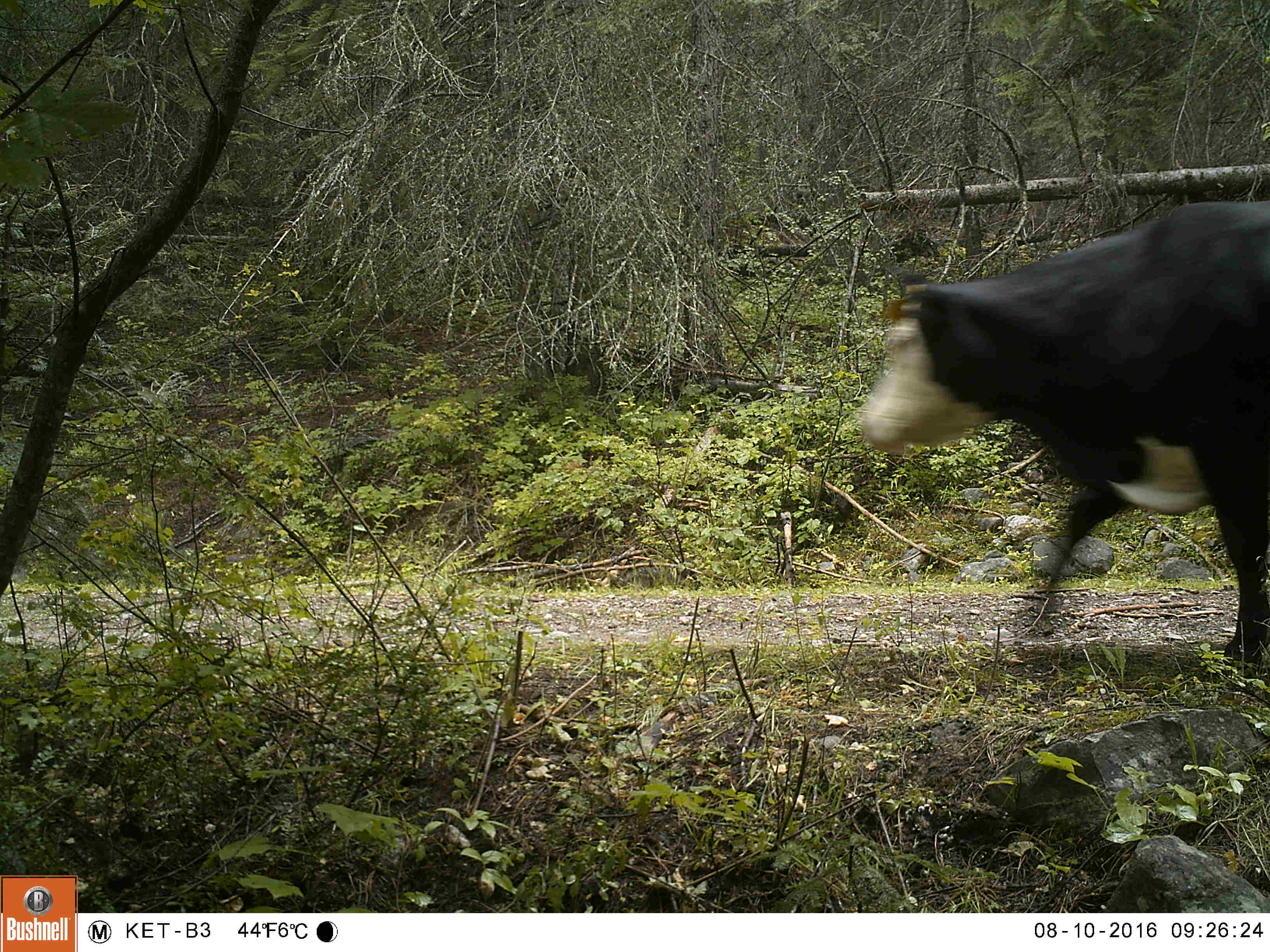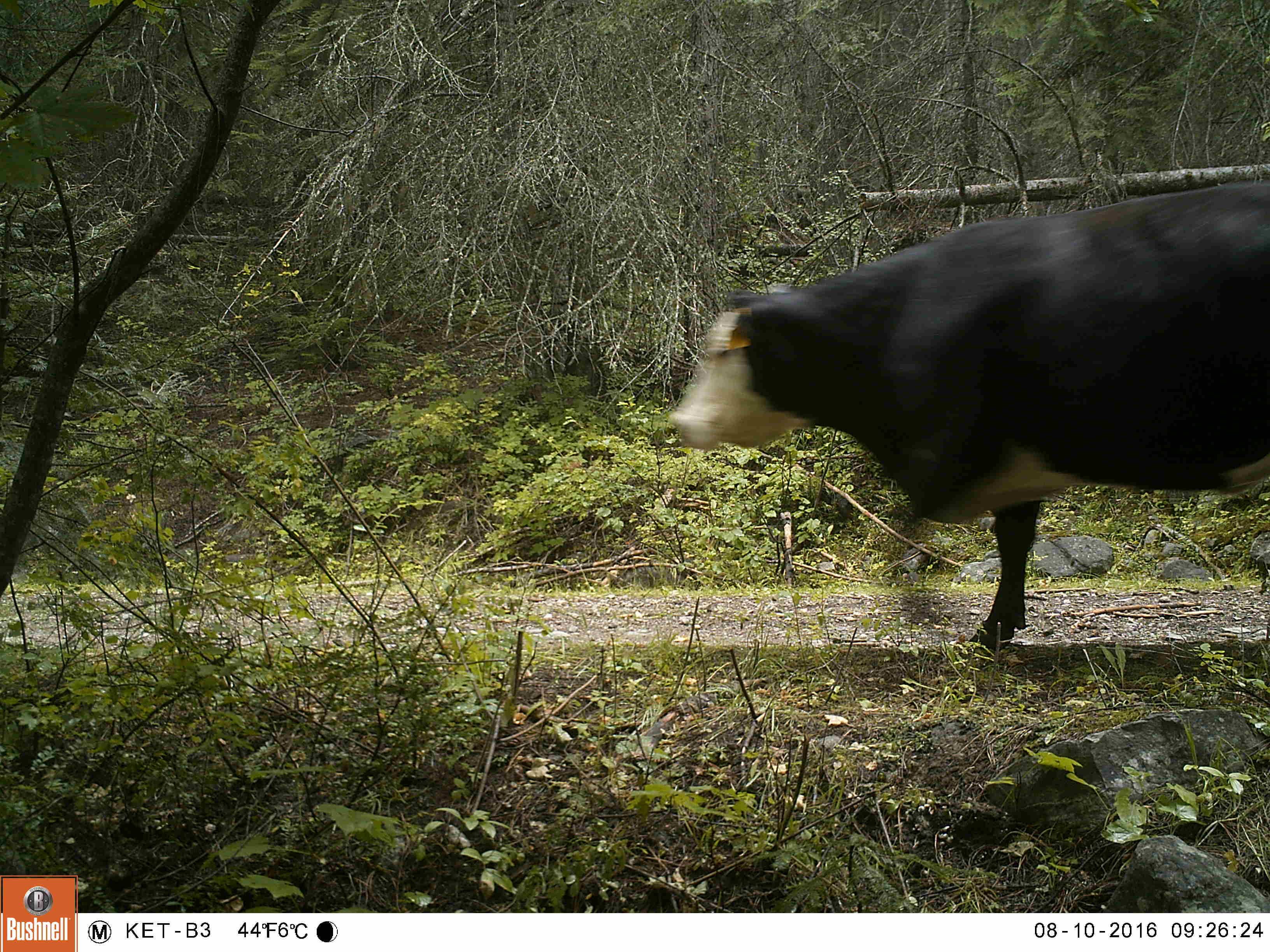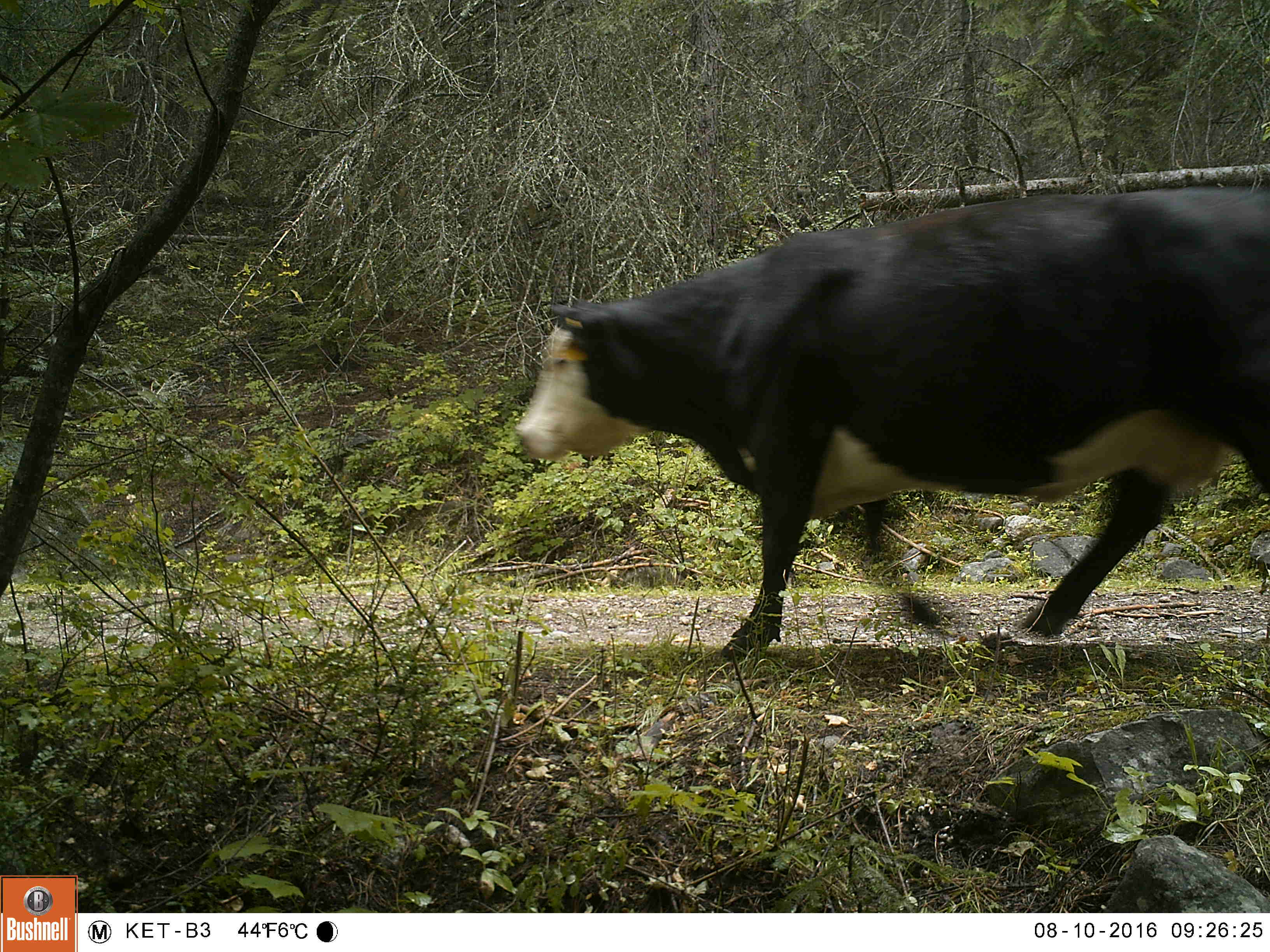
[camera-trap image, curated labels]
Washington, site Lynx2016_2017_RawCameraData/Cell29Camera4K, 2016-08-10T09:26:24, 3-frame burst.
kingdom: Animalia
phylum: Chordata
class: Mammalia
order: Artiodactyla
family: Bovidae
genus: Bos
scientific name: Bos taurus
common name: domestic cattle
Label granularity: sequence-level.